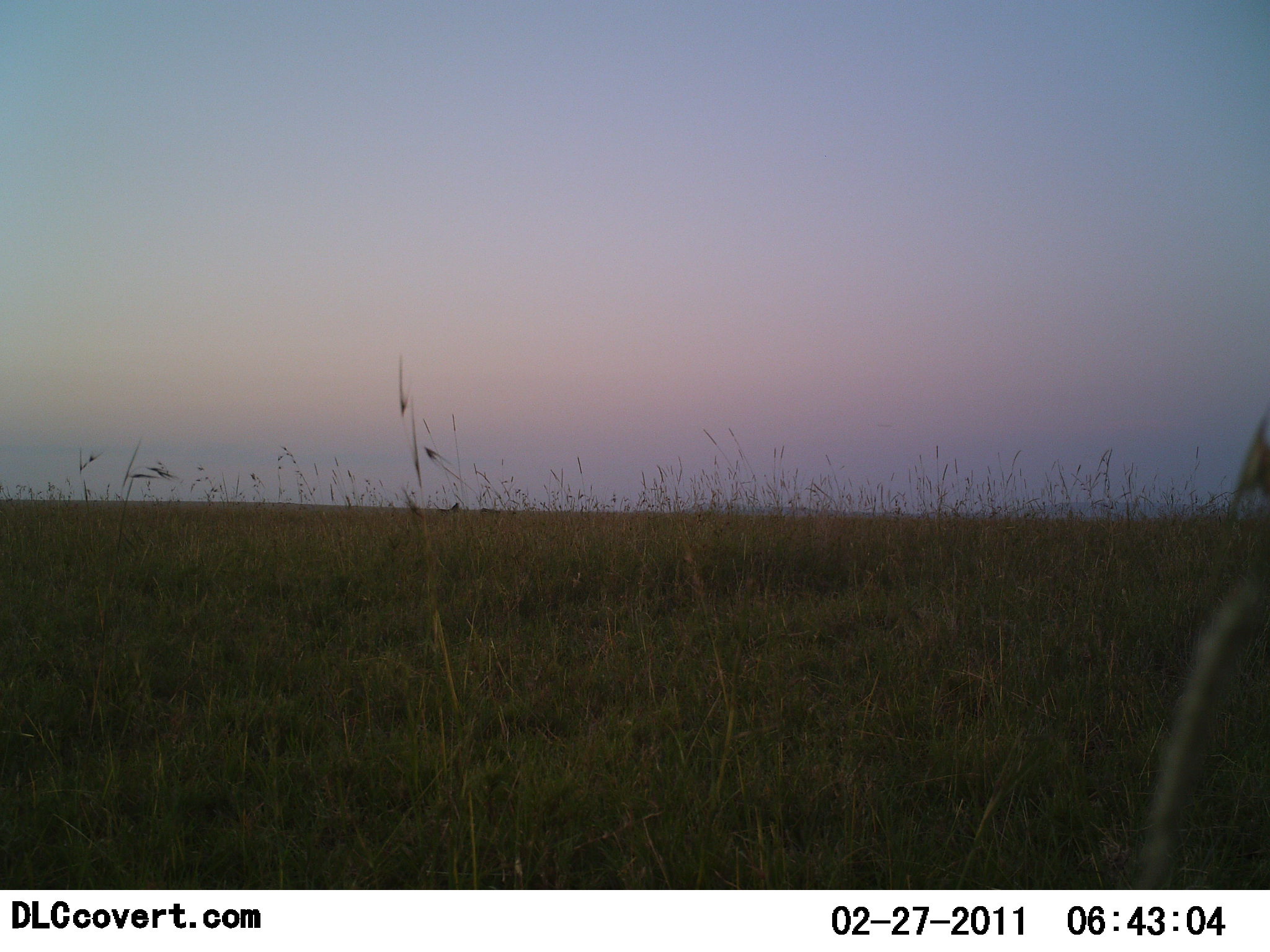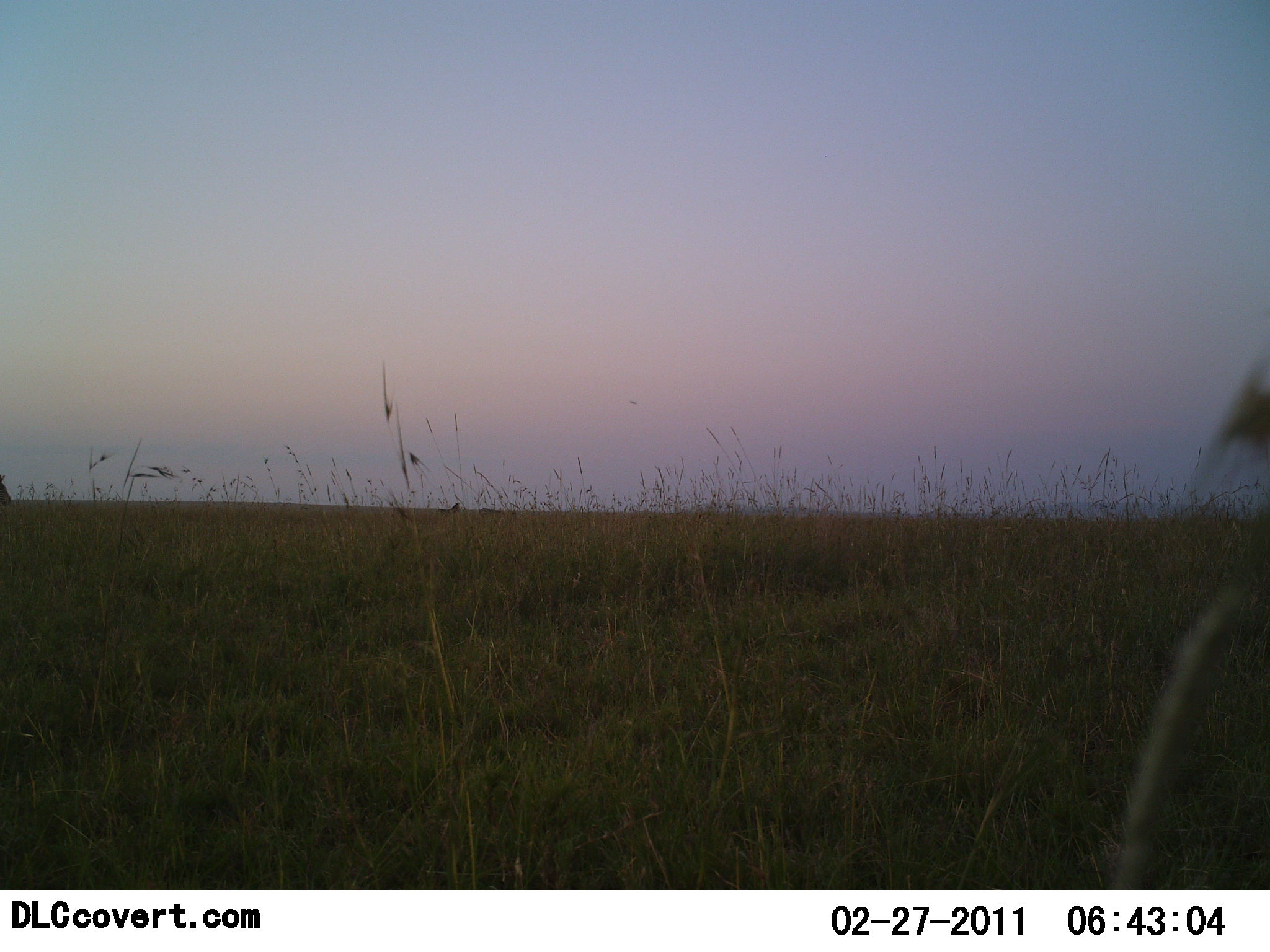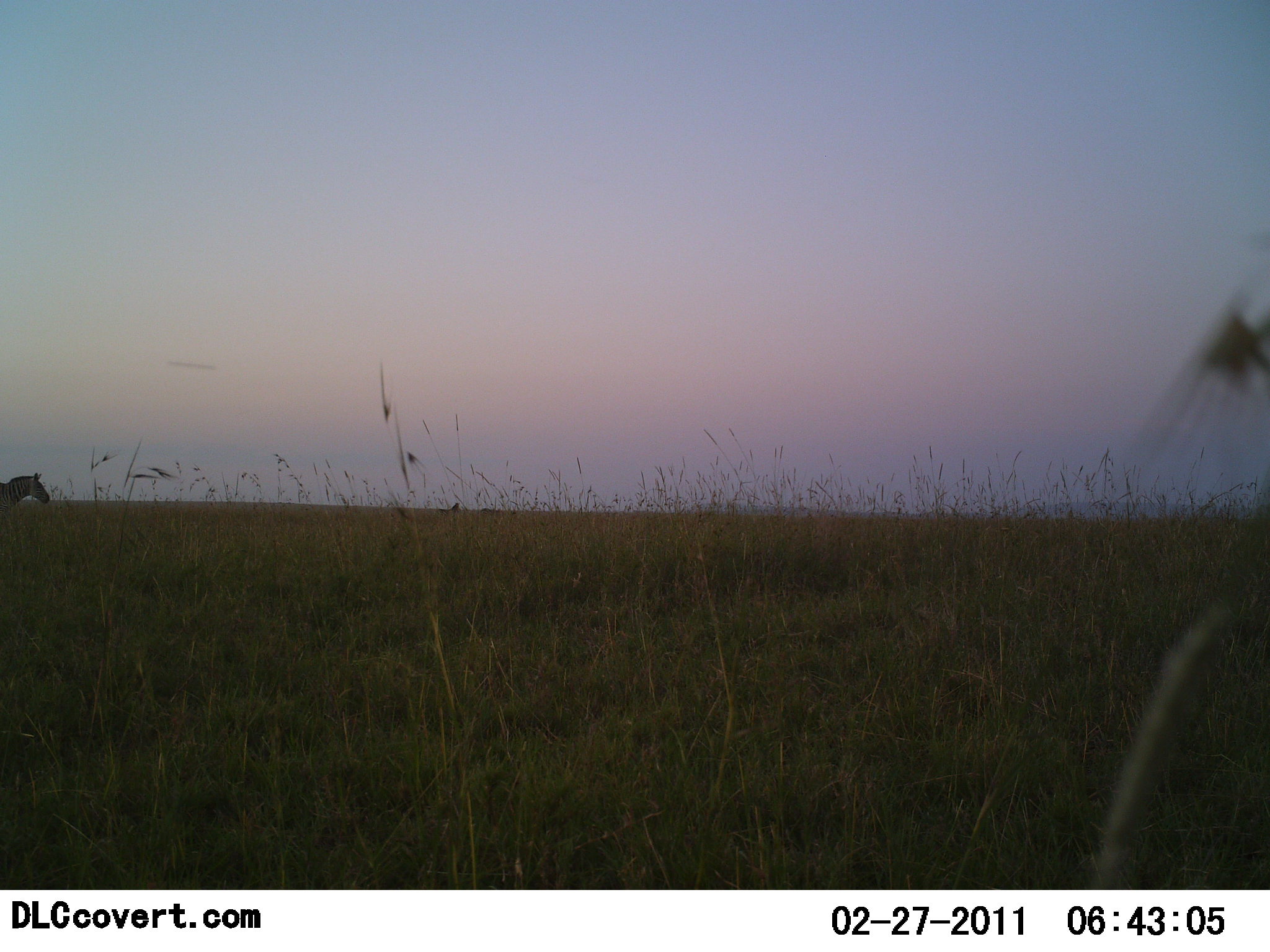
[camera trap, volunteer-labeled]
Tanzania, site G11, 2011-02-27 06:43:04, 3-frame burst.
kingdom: Animalia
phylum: Chordata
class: Mammalia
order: Perissodactyla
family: Equidae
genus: Equus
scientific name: Equus quagga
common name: plains zebra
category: zebra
Zebra (plains zebra) (Equus quagga), count 1. Behavior (volunteer vote fractions): standing 10%, resting 0%, moving 90%, interacting 0%. Young present (vote fraction): 0%. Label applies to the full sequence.